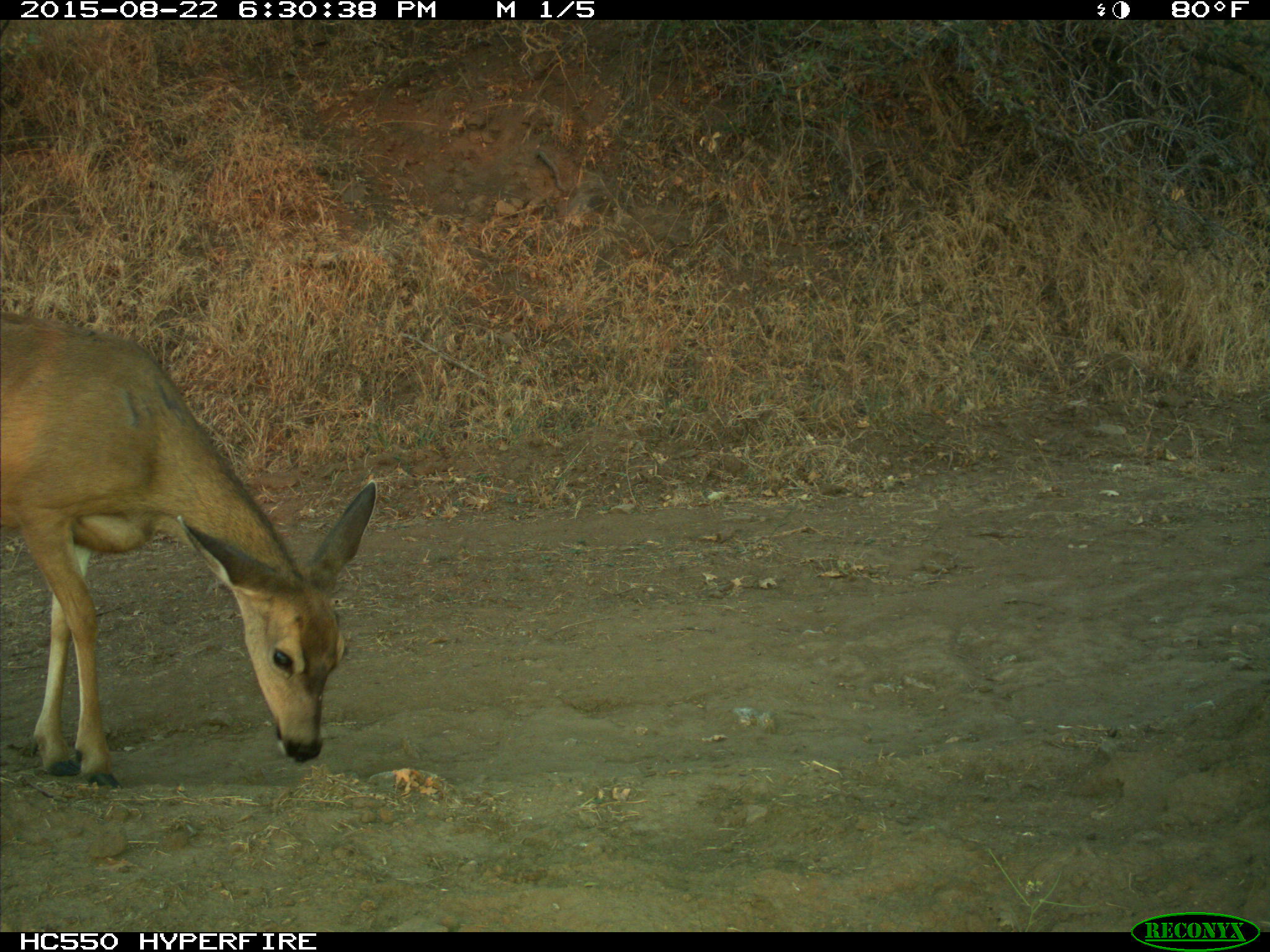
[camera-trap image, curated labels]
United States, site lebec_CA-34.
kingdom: Animalia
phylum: Chordata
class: Mammalia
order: Artiodactyla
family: Cervidae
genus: Odocoileus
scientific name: Odocoileus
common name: deer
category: unidentified deer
Unidentified deer (deer) (Odocoileus).